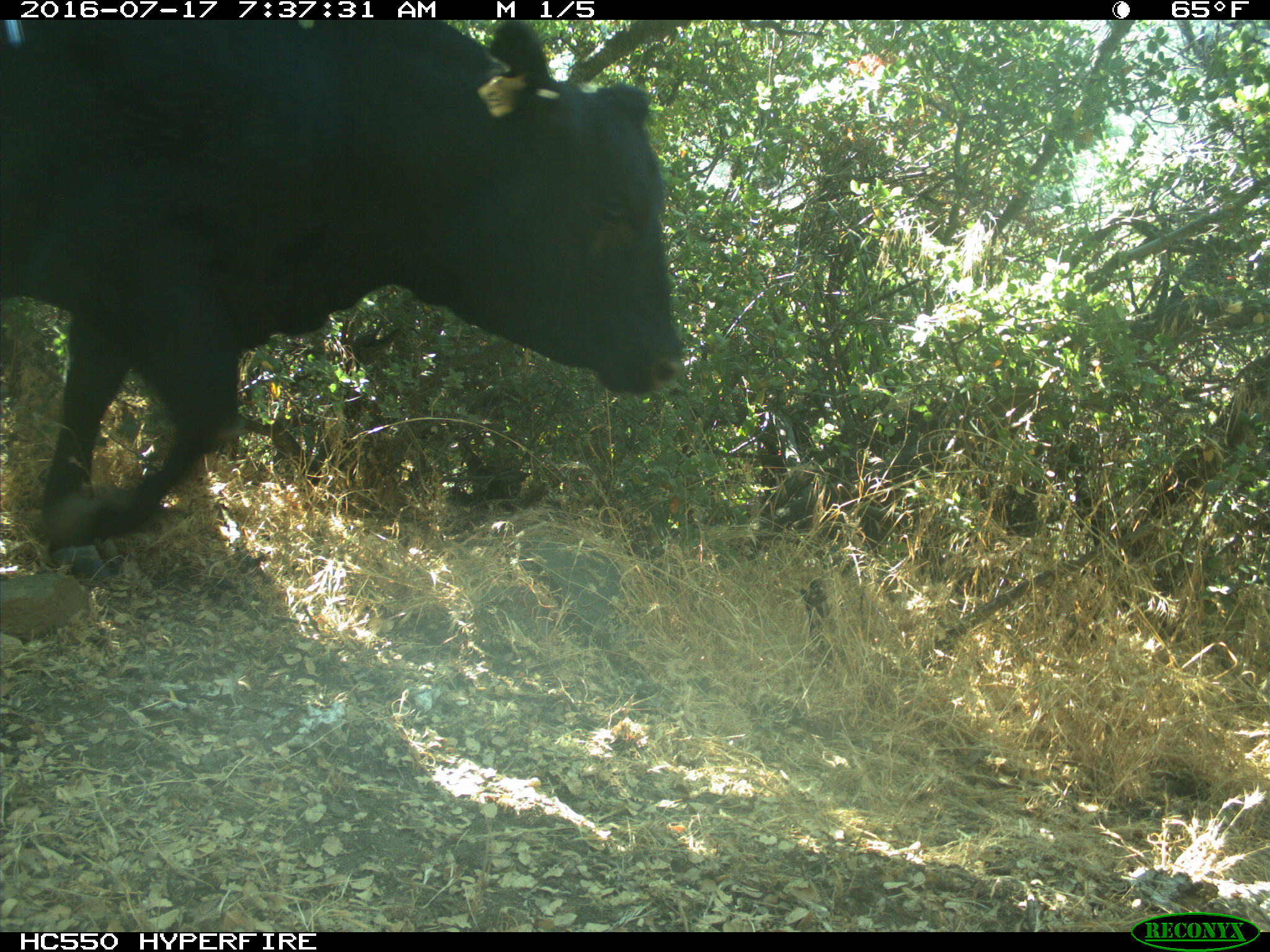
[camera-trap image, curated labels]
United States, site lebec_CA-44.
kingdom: Animalia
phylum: Chordata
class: Mammalia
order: Artiodactyla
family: Bovidae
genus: Bos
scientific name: Bos taurus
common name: domestic cow